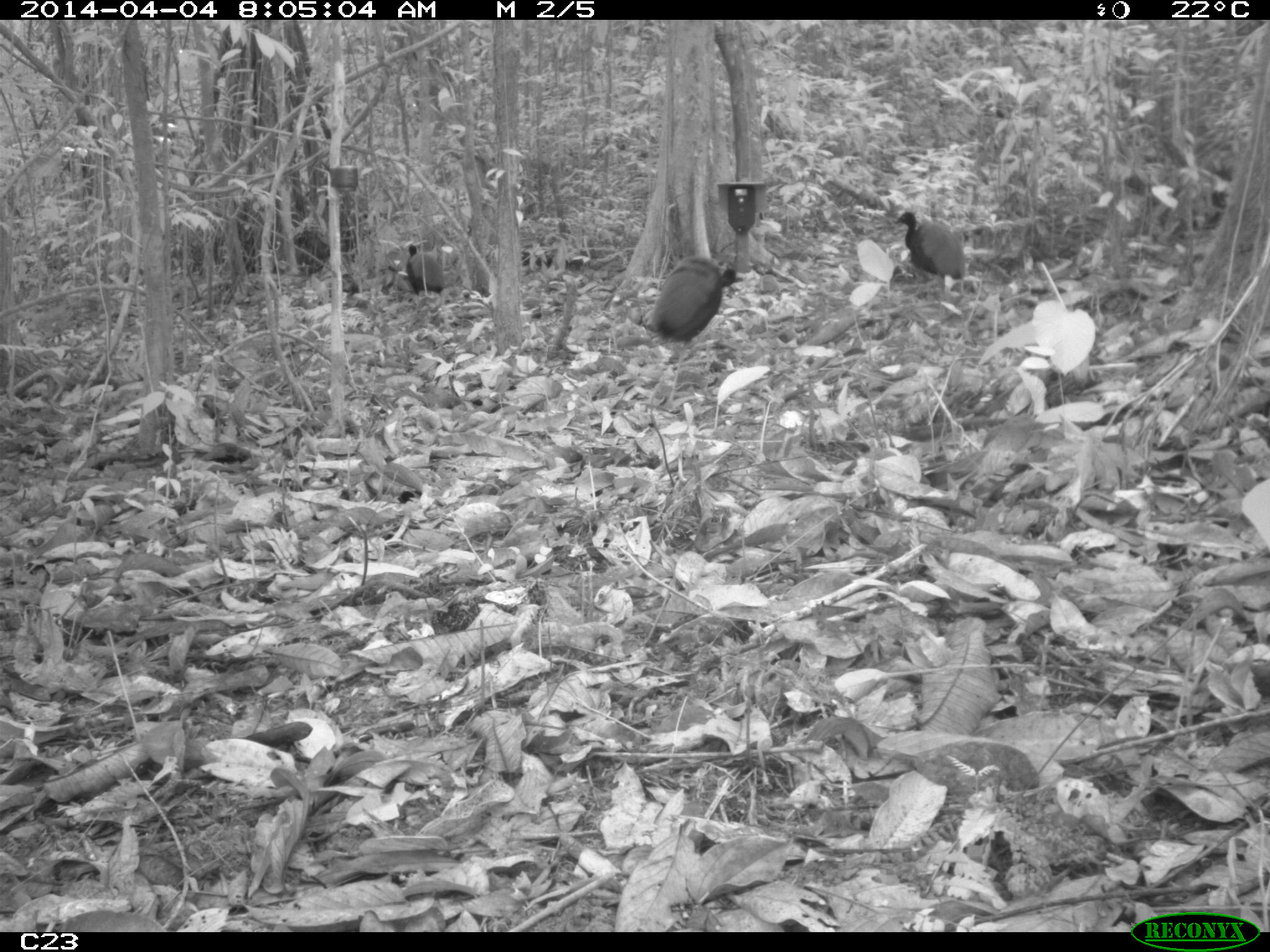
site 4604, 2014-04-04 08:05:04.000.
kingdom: Animalia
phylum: Chordata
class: Aves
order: Gruiformes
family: Psophiidae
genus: Psophia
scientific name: Psophia crepitans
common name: gray-winged trumpeter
Psophia crepitans (gray-winged trumpeter), count 3, age adult.